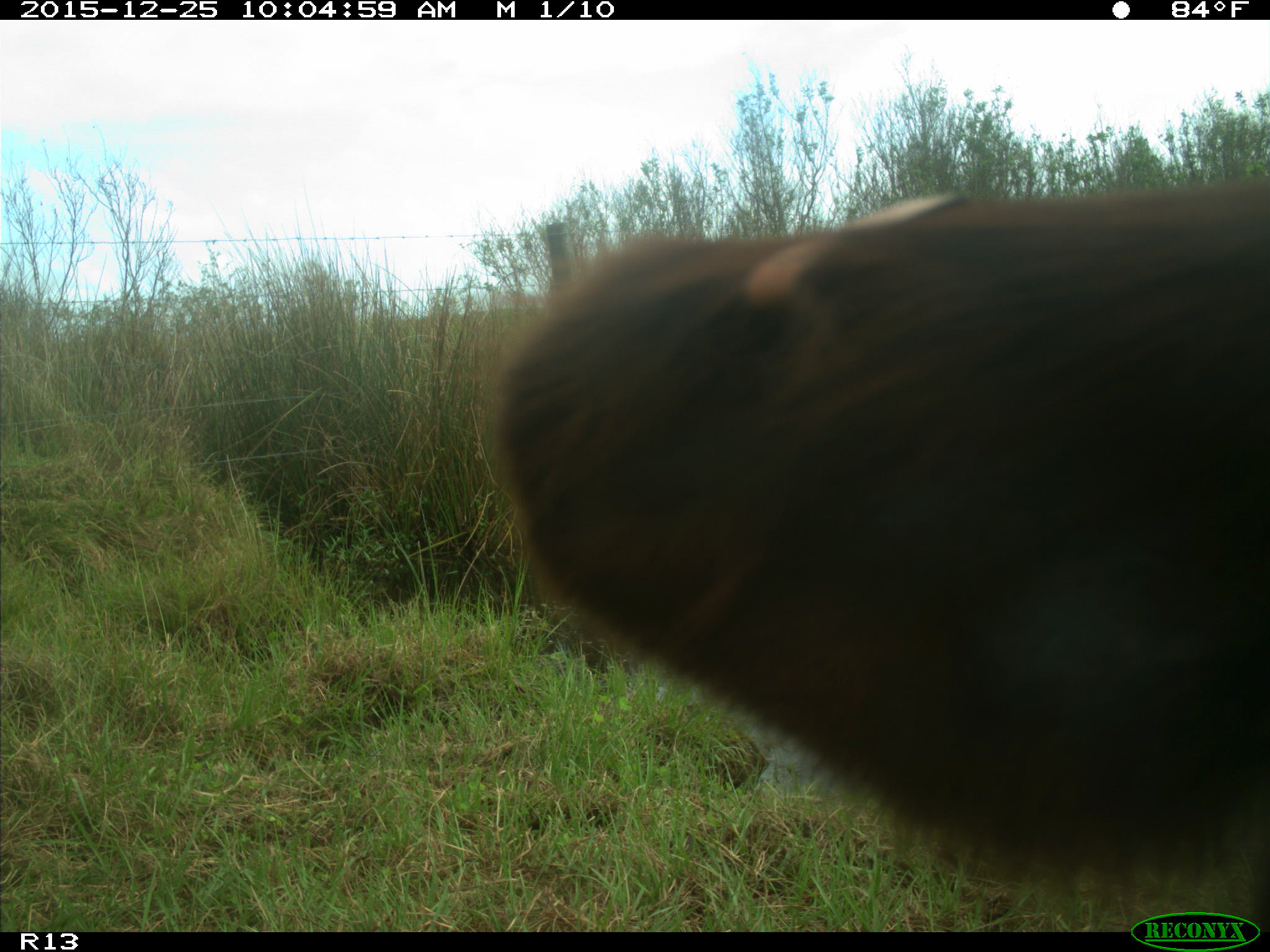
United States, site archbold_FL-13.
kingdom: Animalia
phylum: Chordata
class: Mammalia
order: Artiodactyla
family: Bovidae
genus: Bos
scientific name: Bos taurus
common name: domestic cow